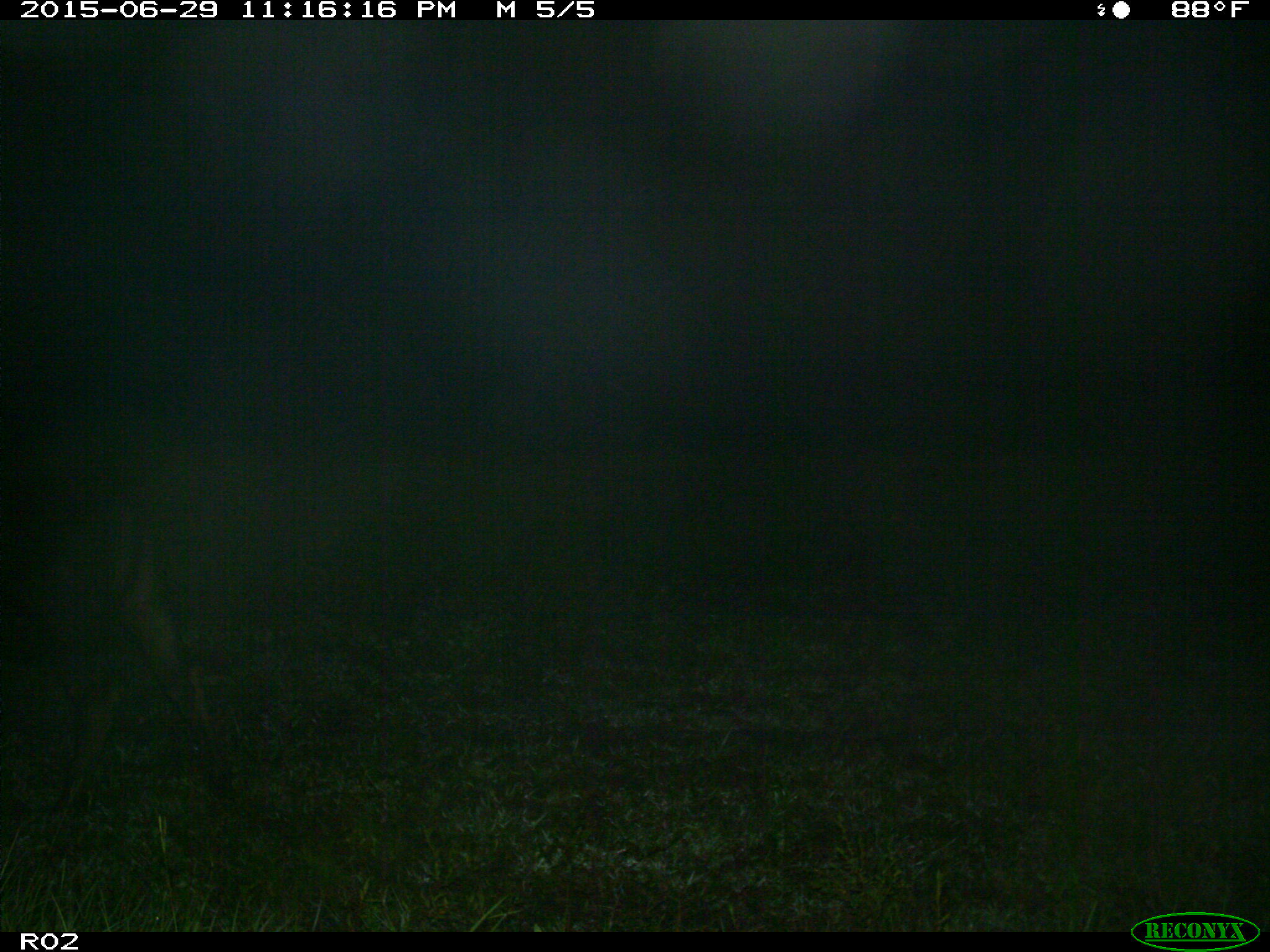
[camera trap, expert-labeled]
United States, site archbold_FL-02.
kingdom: Animalia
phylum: Chordata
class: Mammalia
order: Artiodactyla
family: Bovidae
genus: Bos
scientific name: Bos taurus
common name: domestic cow